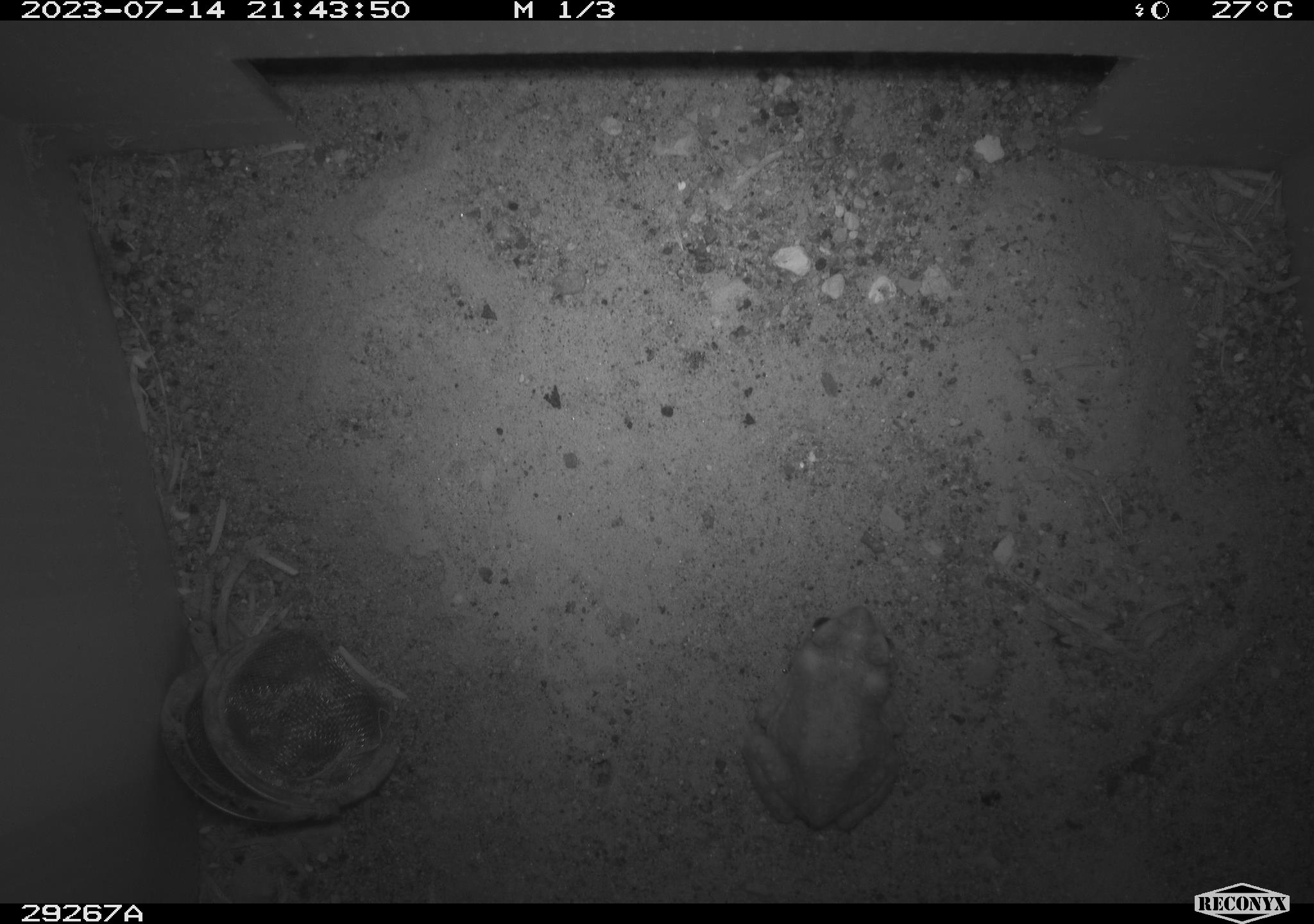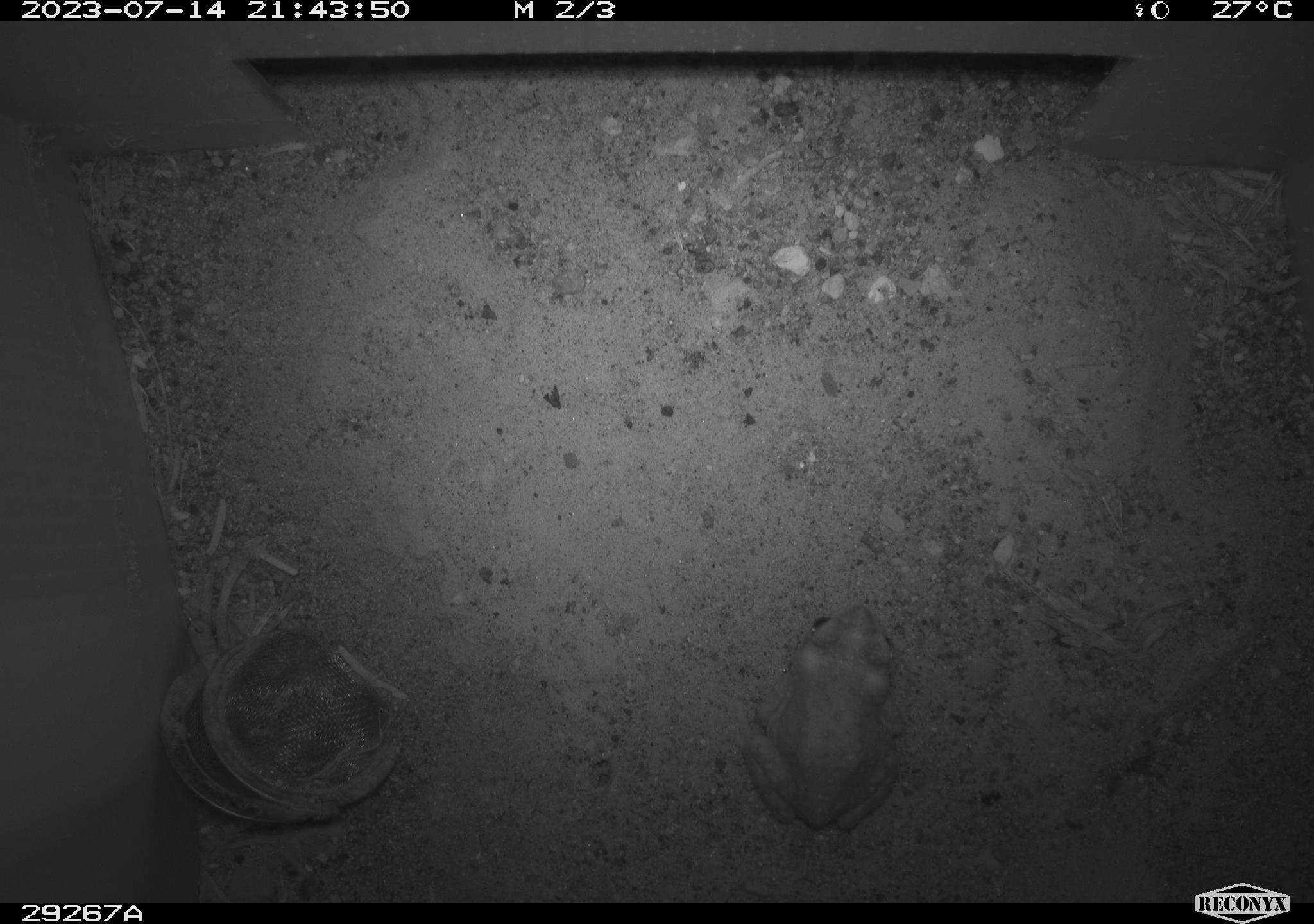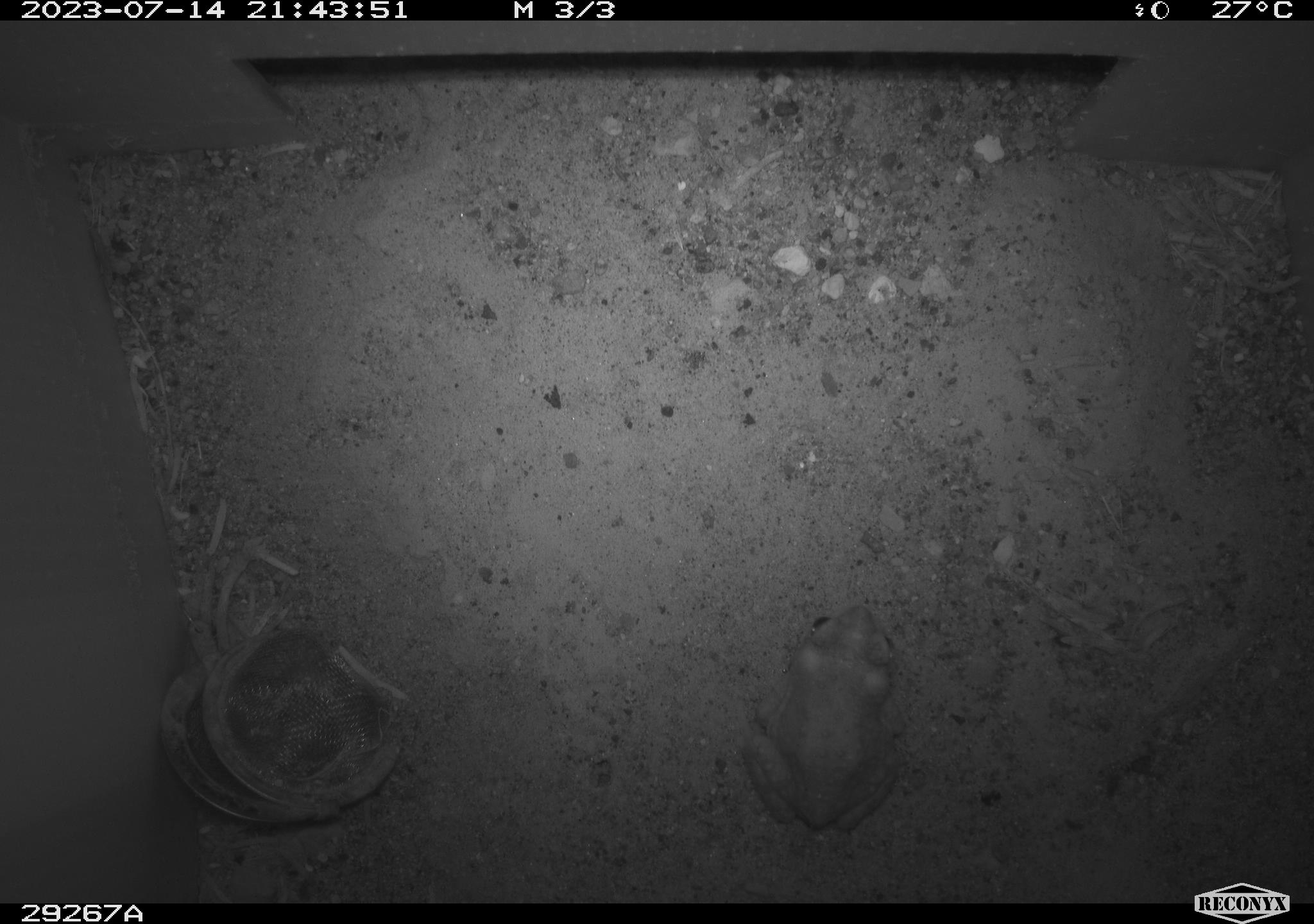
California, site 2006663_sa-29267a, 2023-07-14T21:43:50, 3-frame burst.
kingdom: Animalia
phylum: Chordata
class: Amphibia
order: Anura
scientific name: Anura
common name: frogs